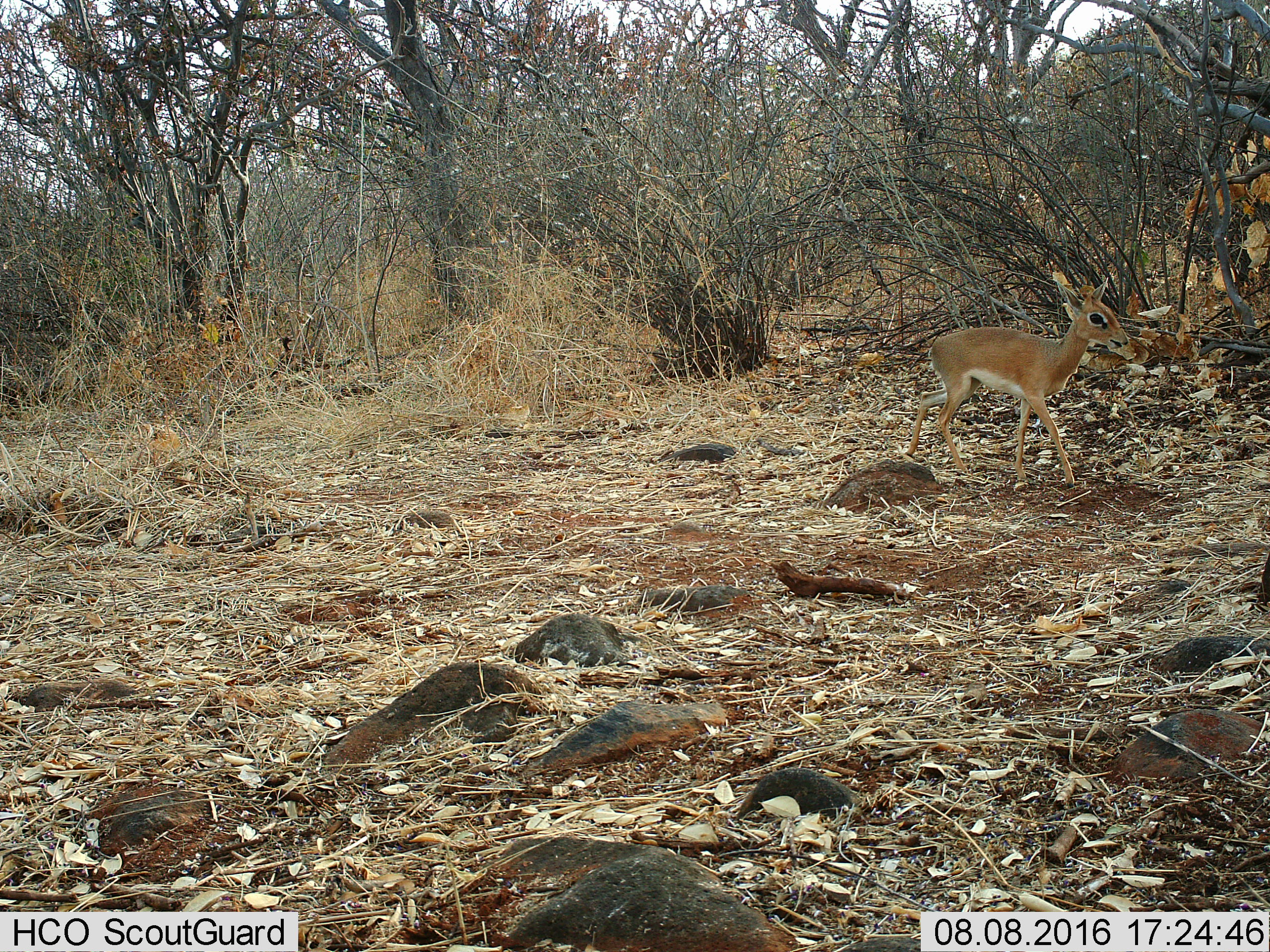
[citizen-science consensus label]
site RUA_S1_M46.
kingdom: Animalia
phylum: Chordata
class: Mammalia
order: Artiodactyla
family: Bovidae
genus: Madoqua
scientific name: Madoqua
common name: dik-dik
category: dikdik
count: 1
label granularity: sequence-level